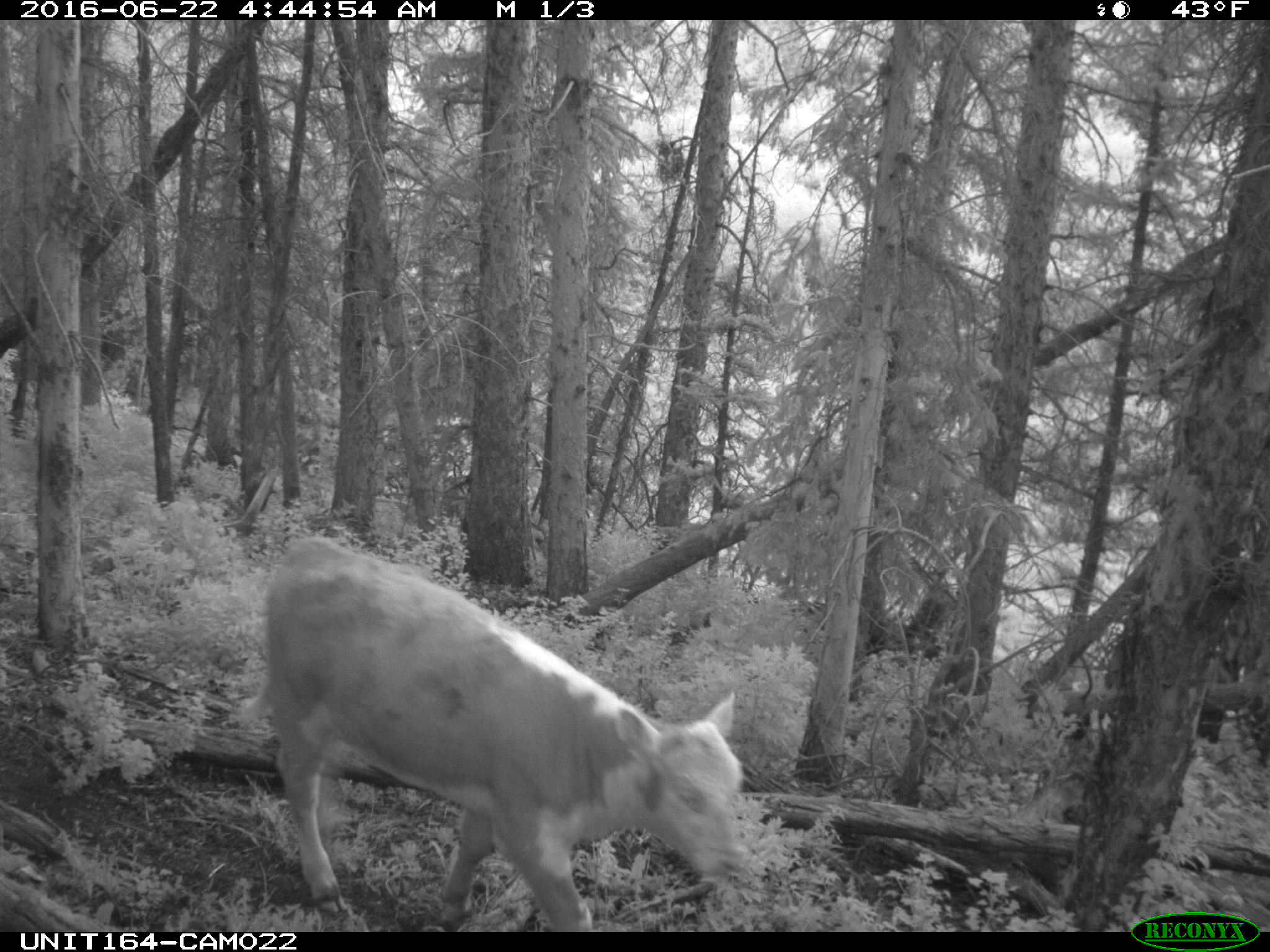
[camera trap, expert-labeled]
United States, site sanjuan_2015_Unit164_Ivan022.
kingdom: Animalia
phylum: Chordata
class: Mammalia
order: Artiodactyla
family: Bovidae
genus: Bos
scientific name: Bos taurus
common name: domestic cow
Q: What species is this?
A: Bos taurus (domestic cow).